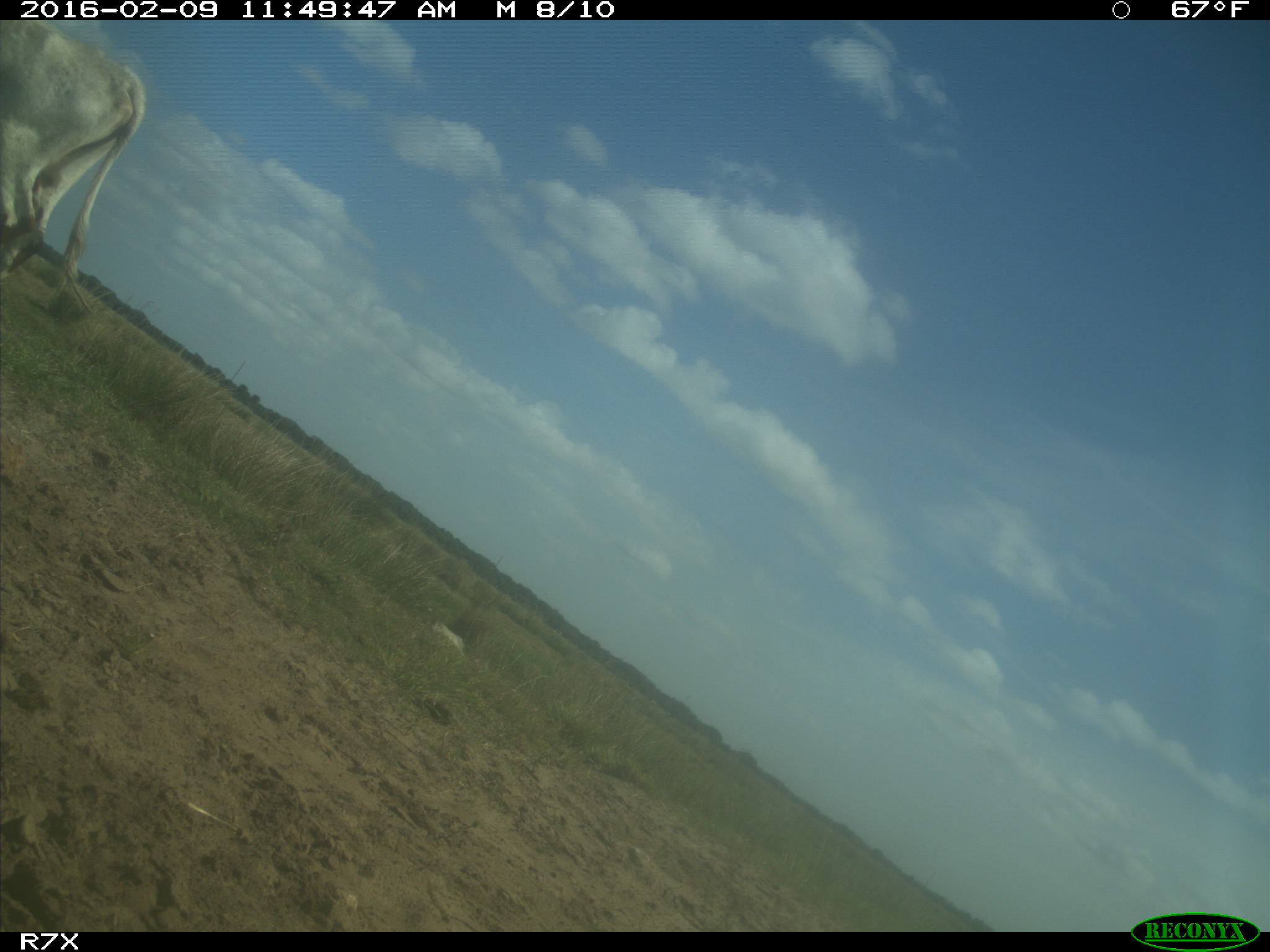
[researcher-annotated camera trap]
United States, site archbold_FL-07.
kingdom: Animalia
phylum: Chordata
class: Mammalia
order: Artiodactyla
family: Bovidae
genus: Bos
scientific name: Bos taurus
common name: domestic cow